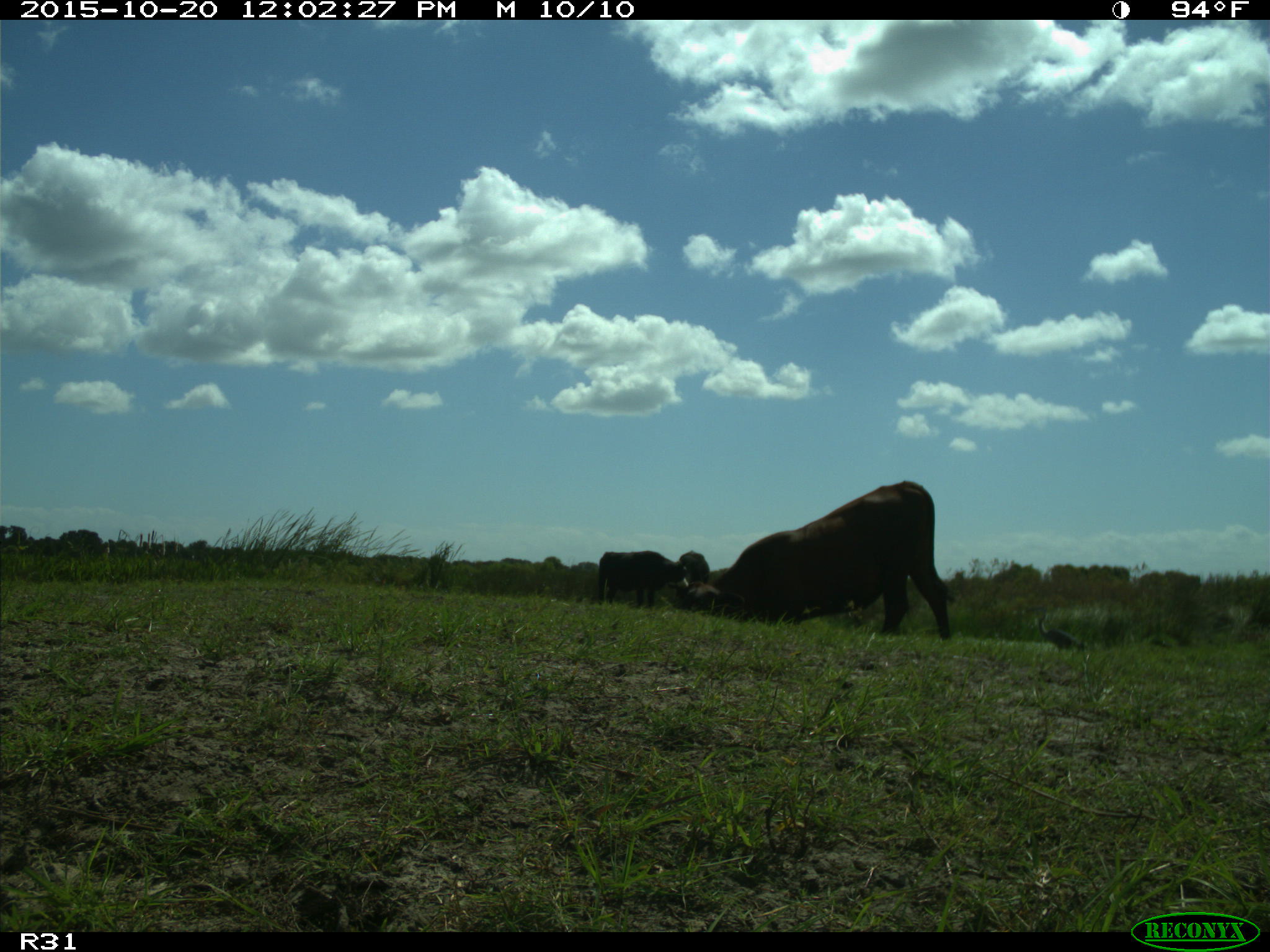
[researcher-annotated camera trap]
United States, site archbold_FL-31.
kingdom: Animalia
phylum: Chordata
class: Mammalia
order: Artiodactyla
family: Bovidae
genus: Bos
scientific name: Bos taurus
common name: domestic cow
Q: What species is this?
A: Bos taurus (domestic cow).